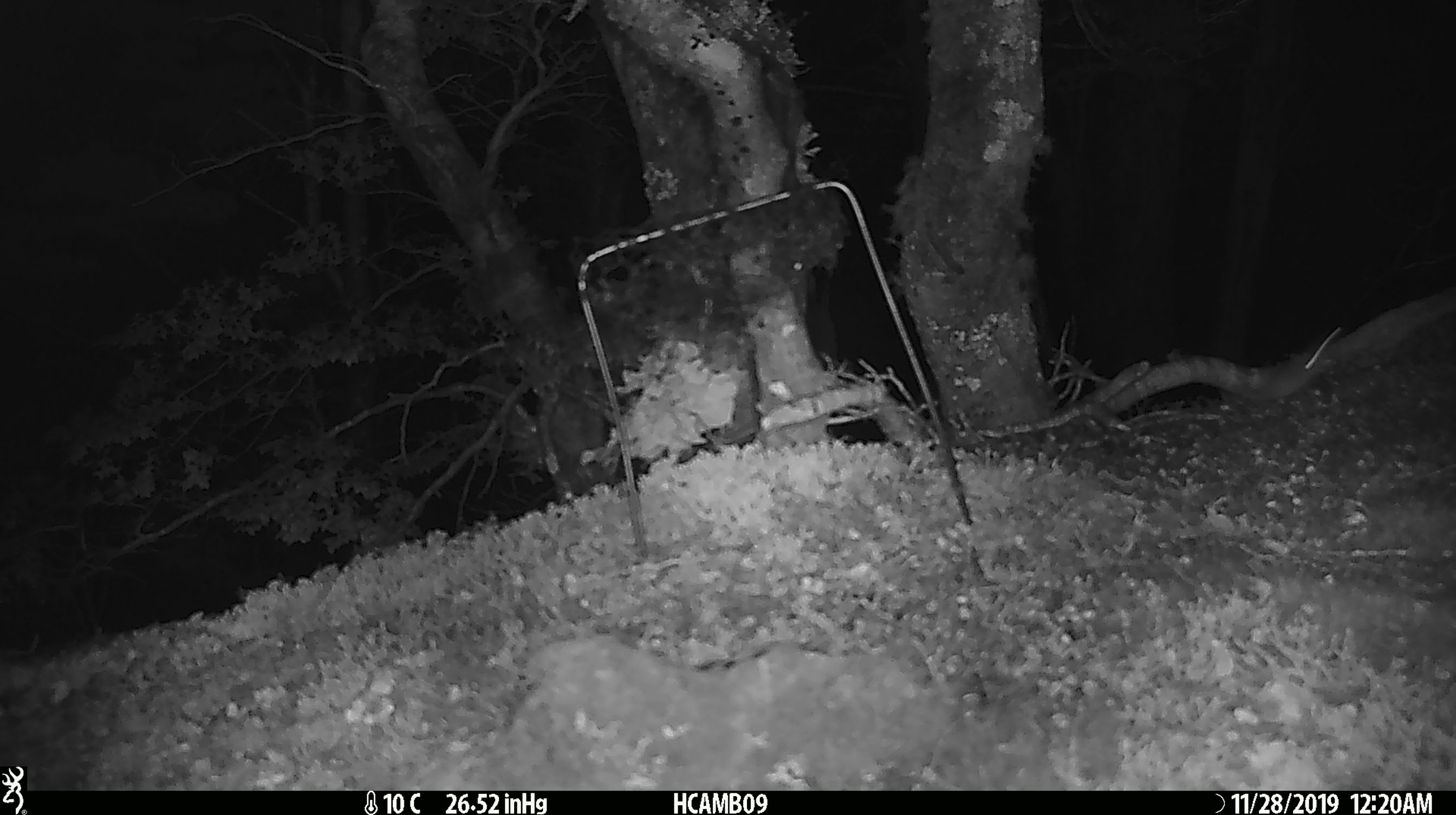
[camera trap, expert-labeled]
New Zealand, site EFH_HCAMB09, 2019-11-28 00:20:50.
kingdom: Animalia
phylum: Chordata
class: Mammalia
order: Rodentia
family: Muridae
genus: Mus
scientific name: Mus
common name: mouse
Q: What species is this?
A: Mouse (Mus).